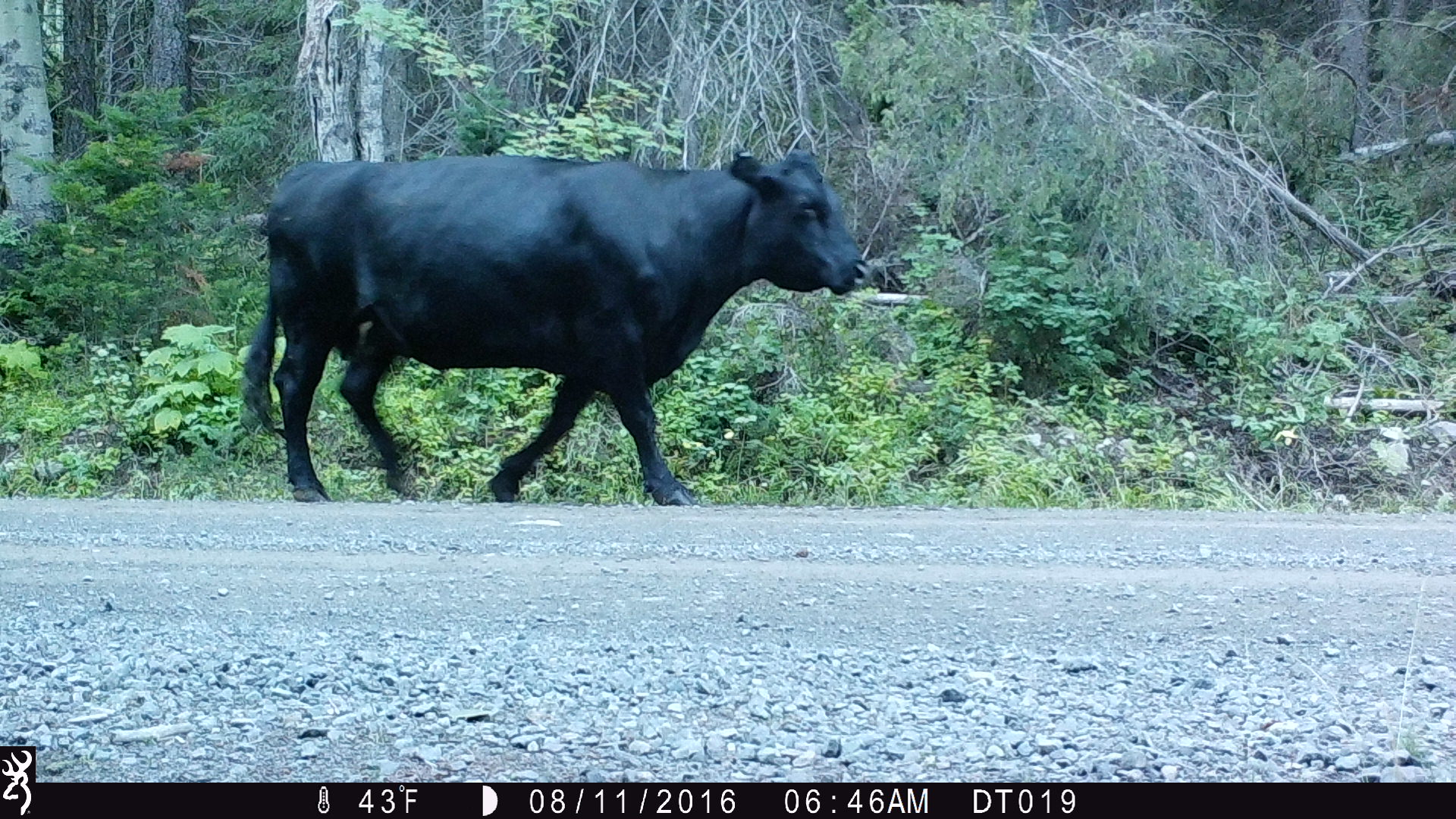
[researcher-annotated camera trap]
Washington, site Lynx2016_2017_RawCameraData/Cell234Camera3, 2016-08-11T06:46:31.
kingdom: Animalia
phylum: Chordata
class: Mammalia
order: Artiodactyla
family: Bovidae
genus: Bos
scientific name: Bos taurus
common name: domestic cattle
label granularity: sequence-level